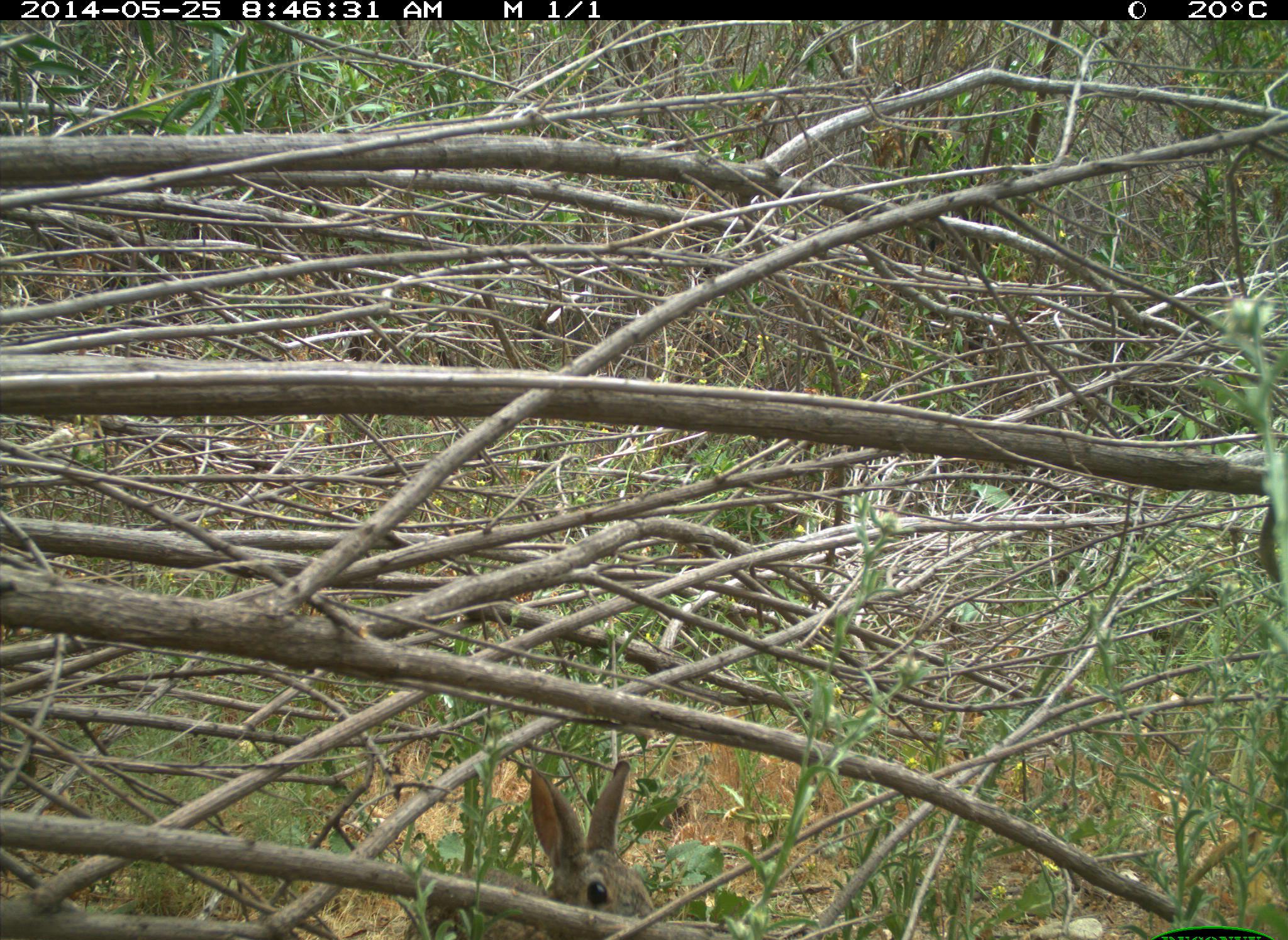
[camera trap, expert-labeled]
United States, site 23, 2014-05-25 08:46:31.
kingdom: Animalia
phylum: Chordata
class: Mammalia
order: Lagomorpha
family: Leporidae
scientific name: Leporidae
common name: rabbits and hares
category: rabbit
Rabbit (rabbits and hares) (Leporidae).